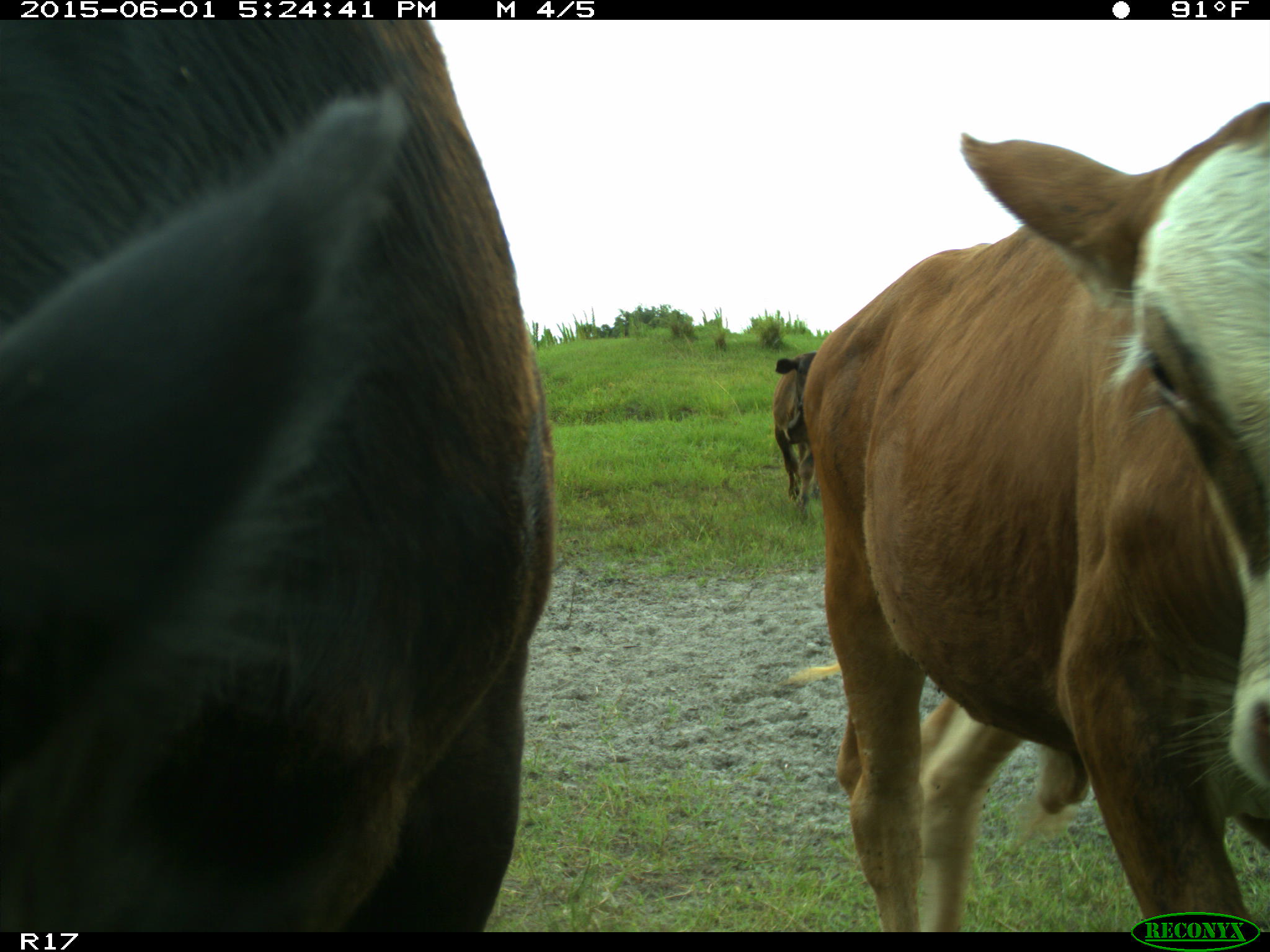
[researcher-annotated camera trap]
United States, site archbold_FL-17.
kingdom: Animalia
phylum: Chordata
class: Mammalia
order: Artiodactyla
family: Bovidae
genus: Bos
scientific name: Bos taurus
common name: domestic cow